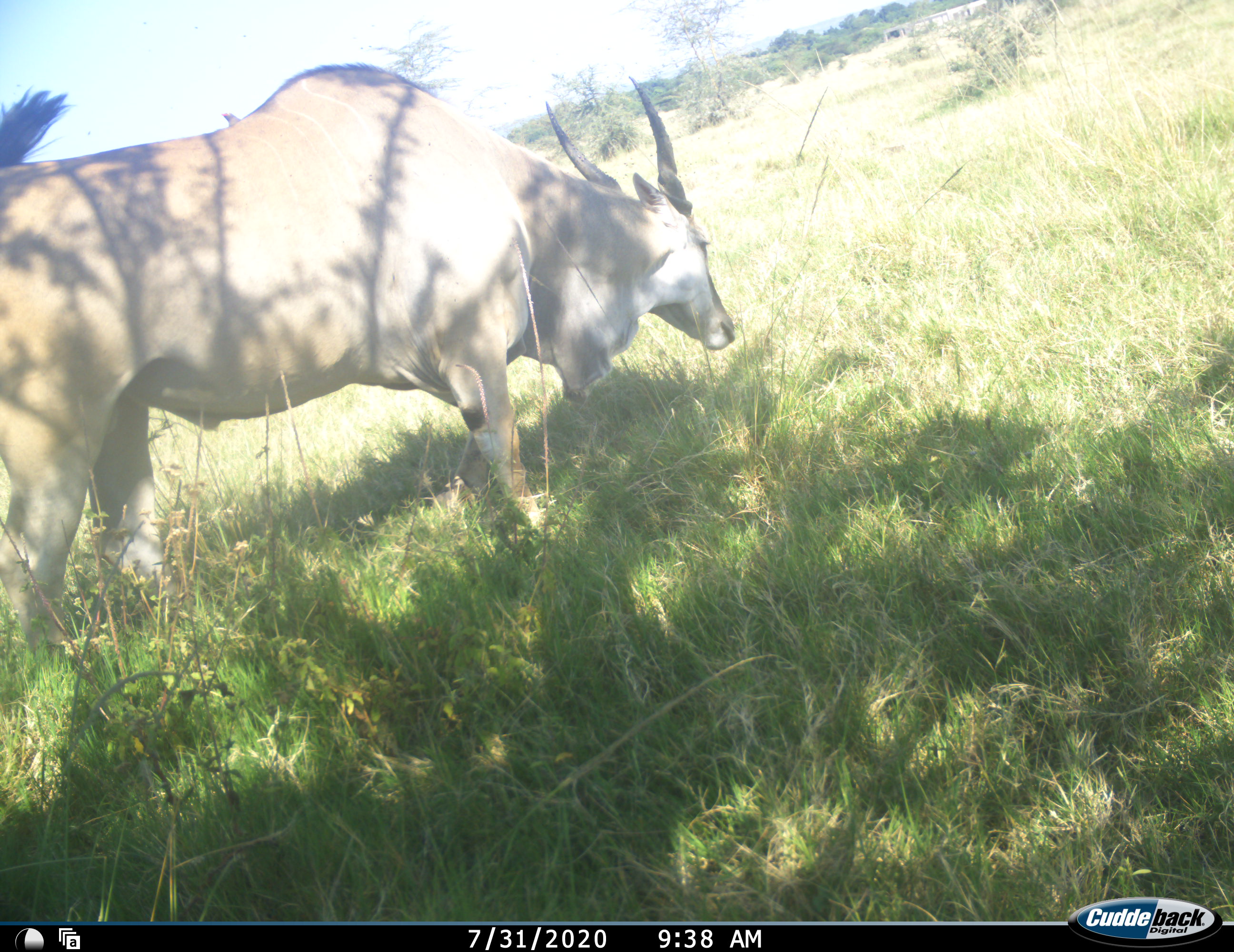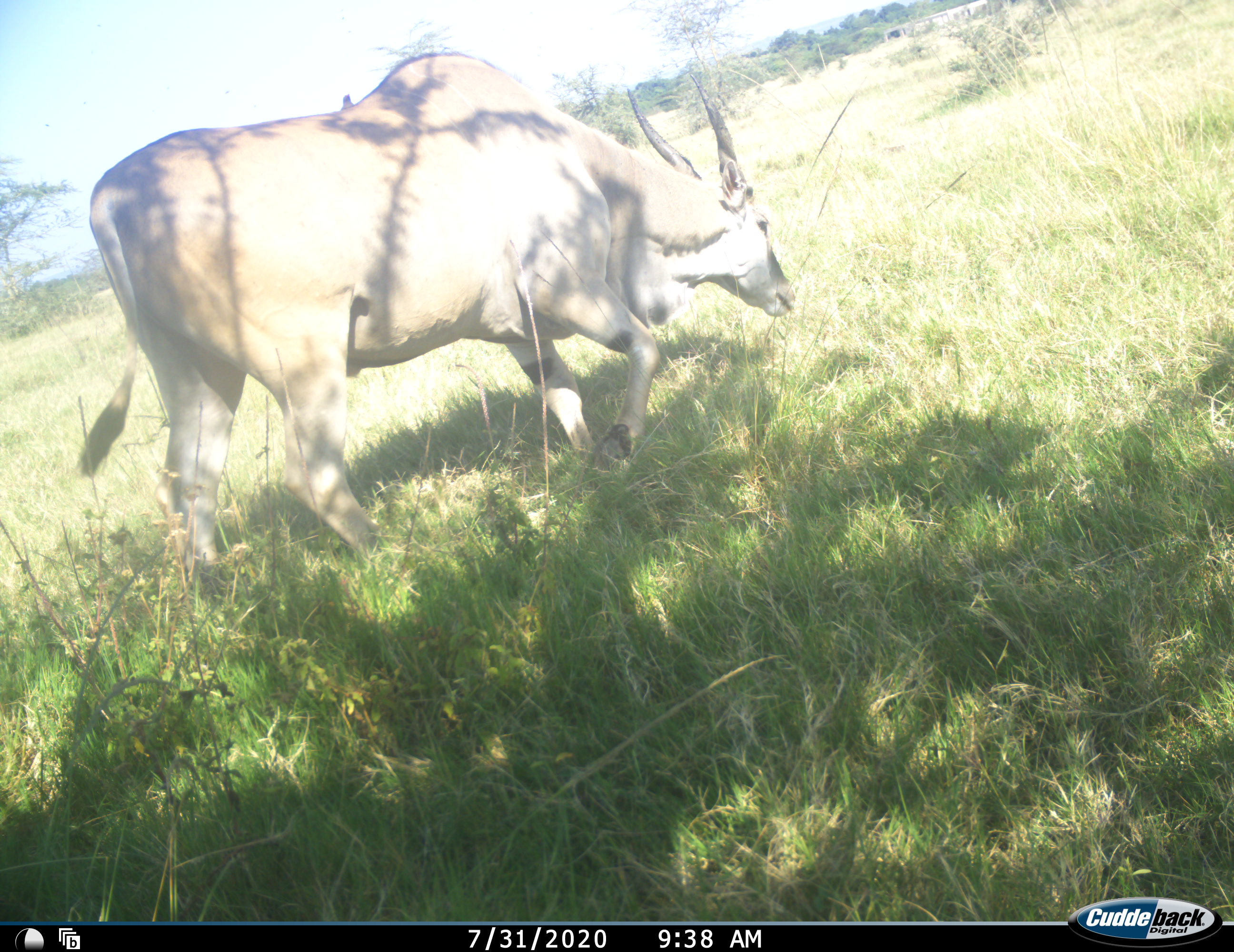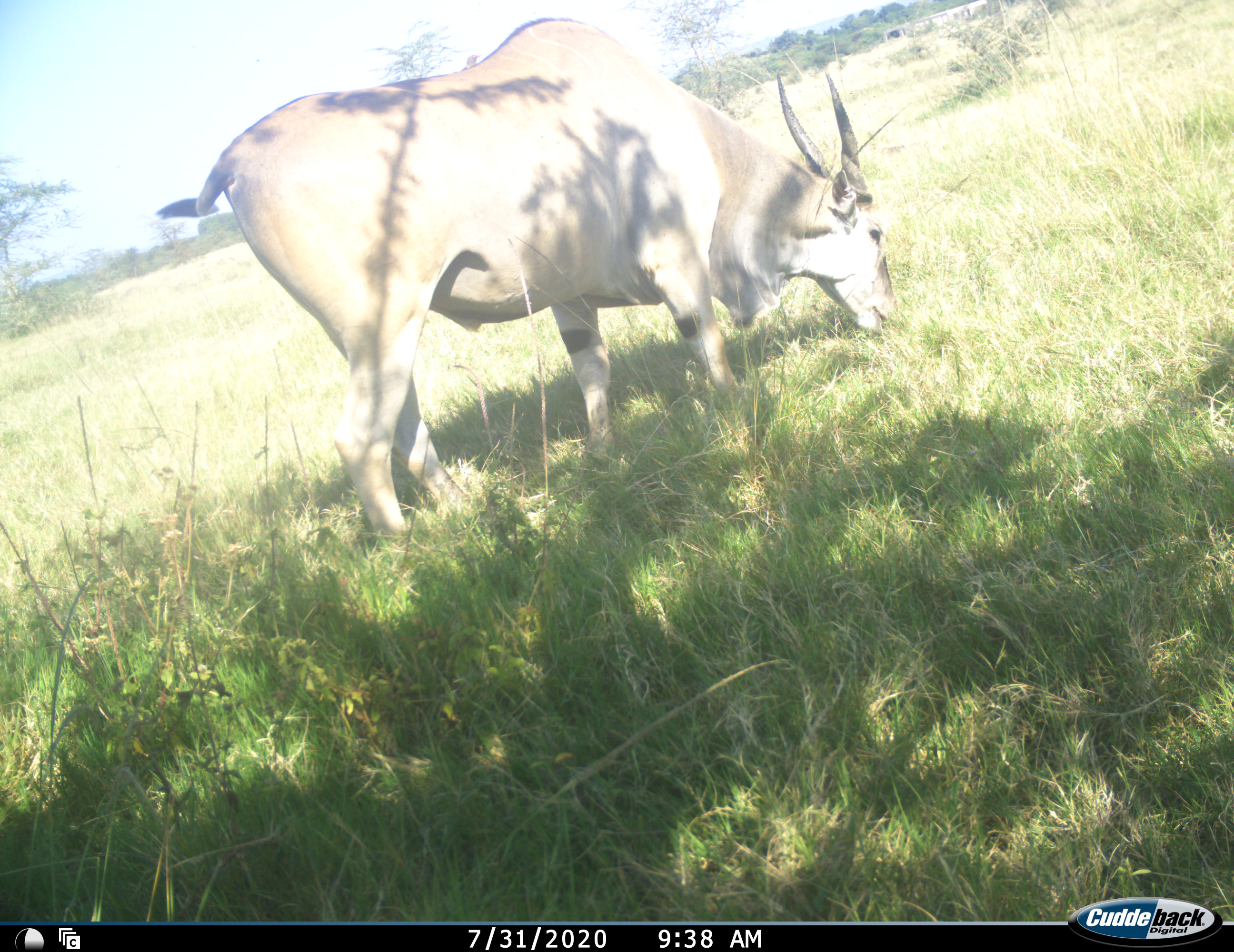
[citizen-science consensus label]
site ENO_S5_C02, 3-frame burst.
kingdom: Animalia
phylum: Chordata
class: Mammalia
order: Artiodactyla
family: Bovidae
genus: Tragelaphus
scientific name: Tragelaphus oryx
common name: eland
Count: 1.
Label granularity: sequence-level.